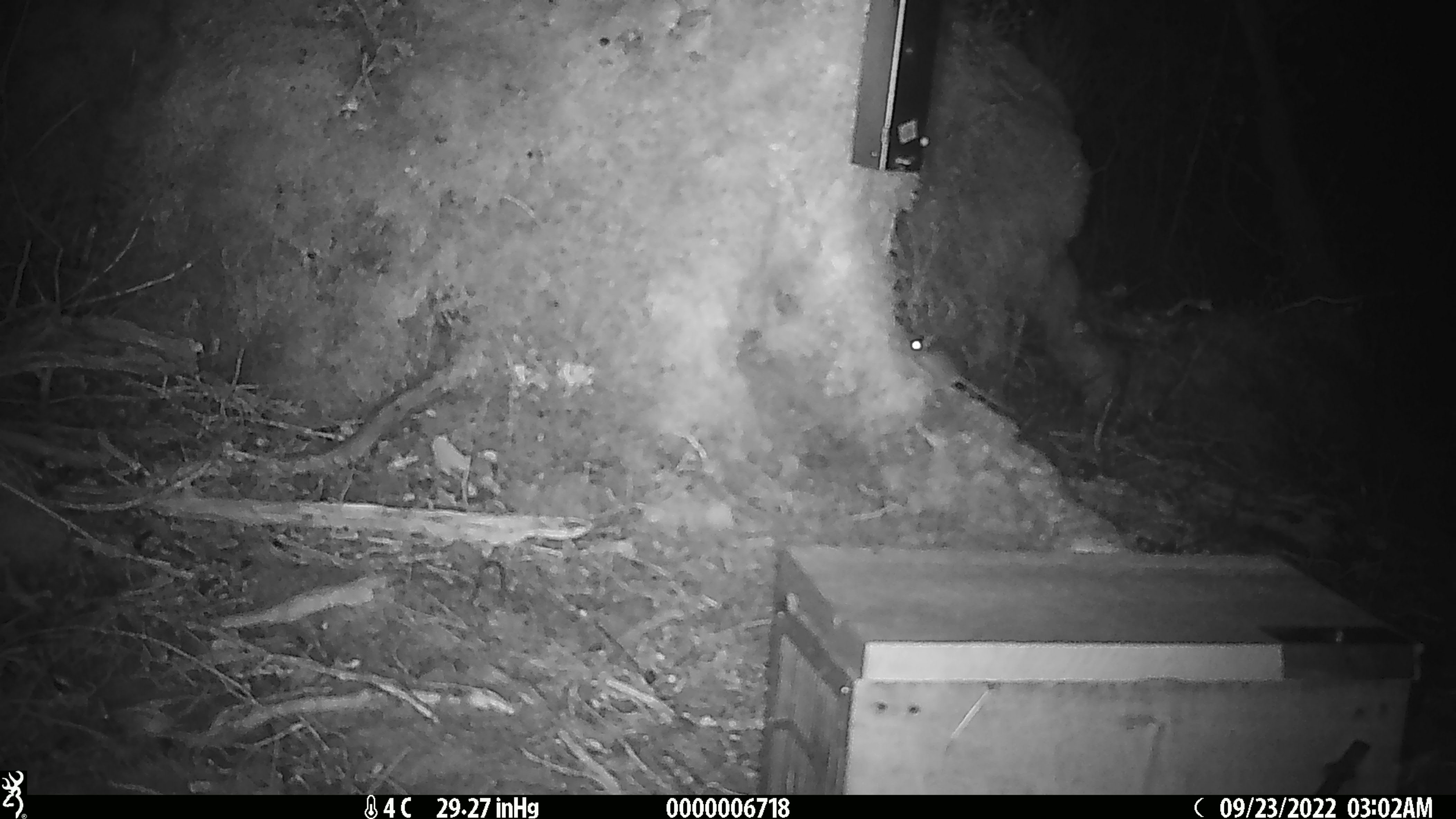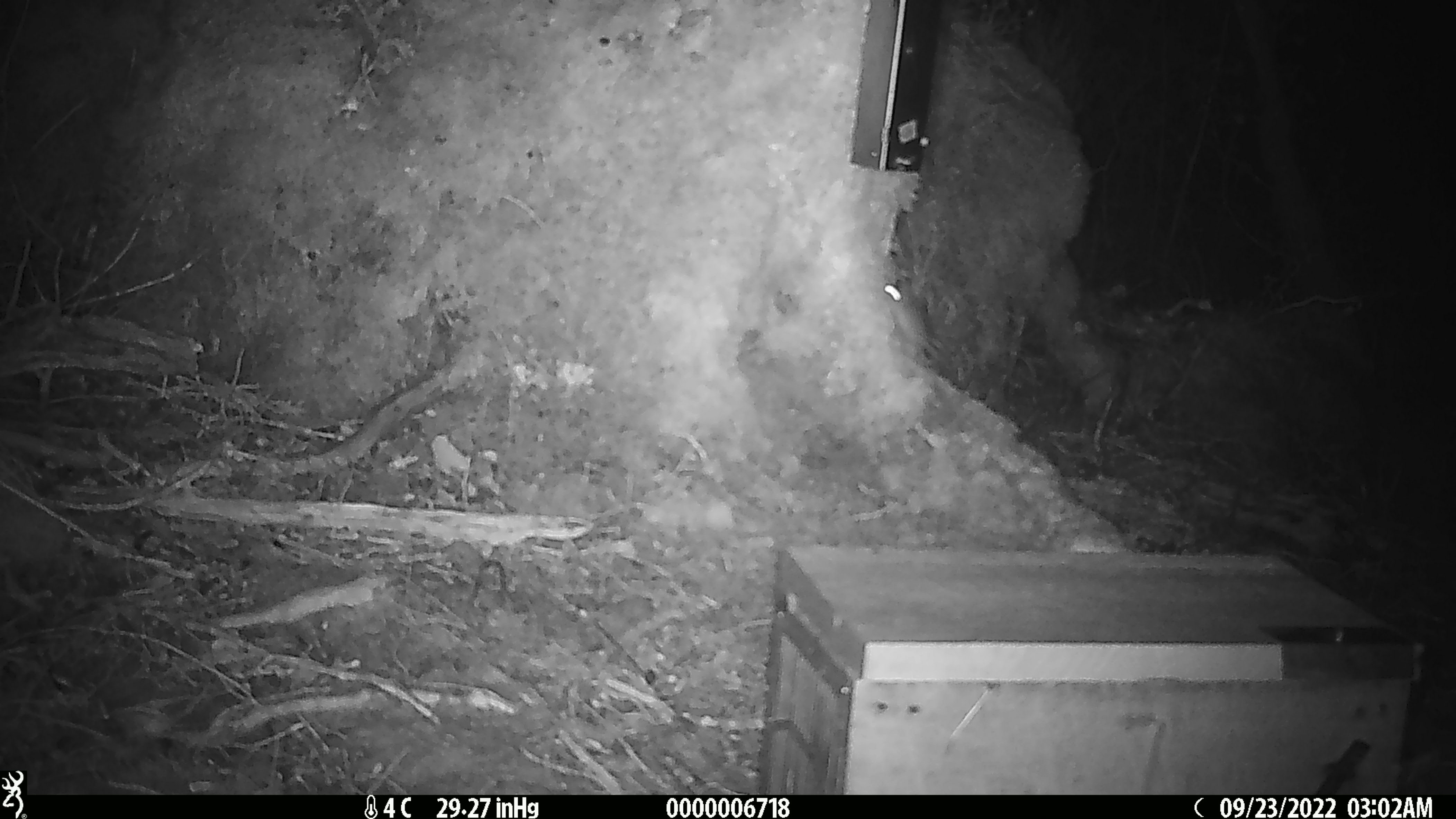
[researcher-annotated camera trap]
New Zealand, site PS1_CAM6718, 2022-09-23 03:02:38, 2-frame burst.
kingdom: Animalia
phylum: Chordata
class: Mammalia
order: Rodentia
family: Muridae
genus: Mus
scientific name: Mus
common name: mouse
Mouse (Mus).